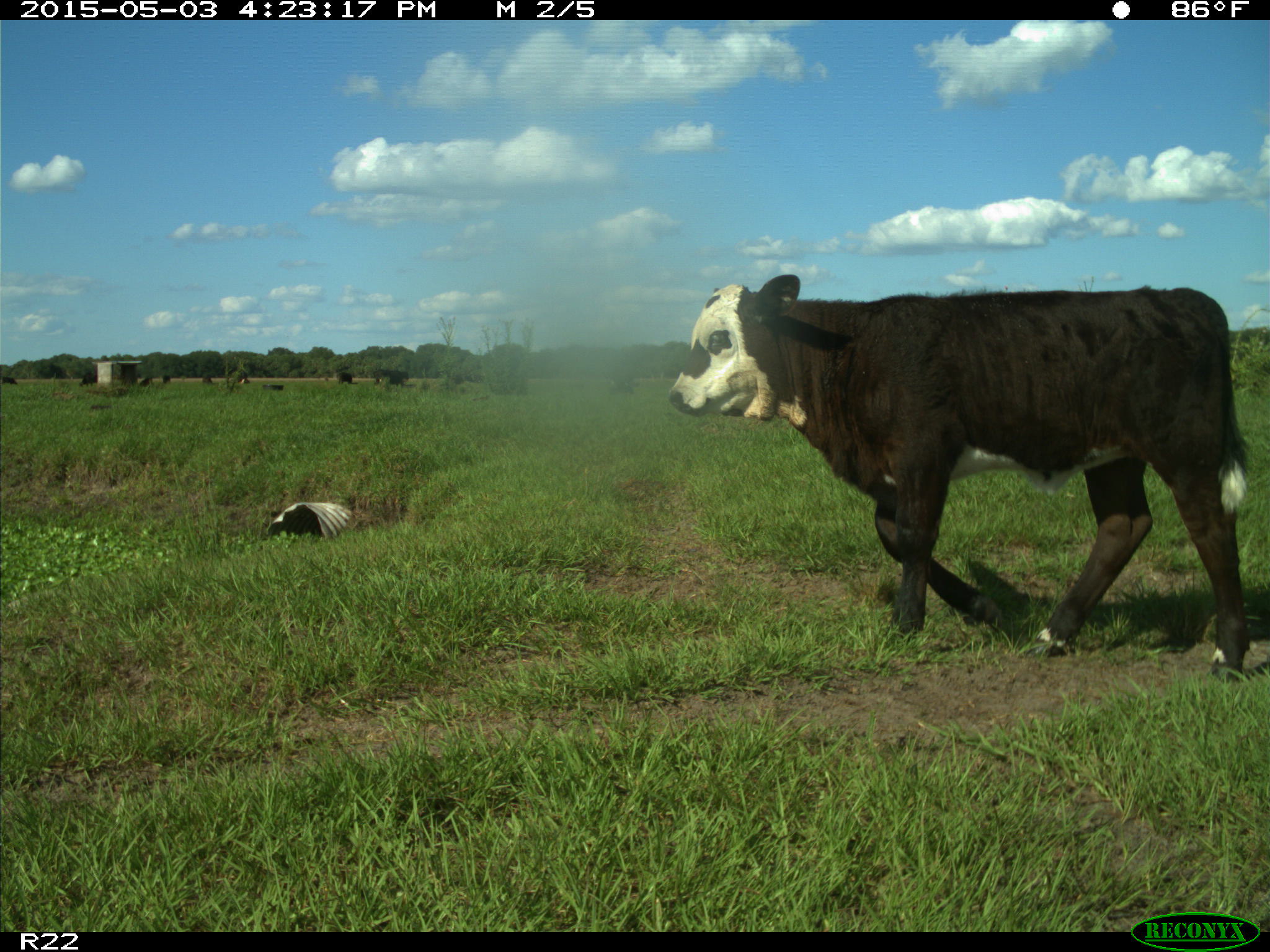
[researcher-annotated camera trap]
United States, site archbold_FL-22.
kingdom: Animalia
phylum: Chordata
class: Mammalia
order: Artiodactyla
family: Bovidae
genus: Bos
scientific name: Bos taurus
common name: domestic cow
Bos taurus (domestic cow).